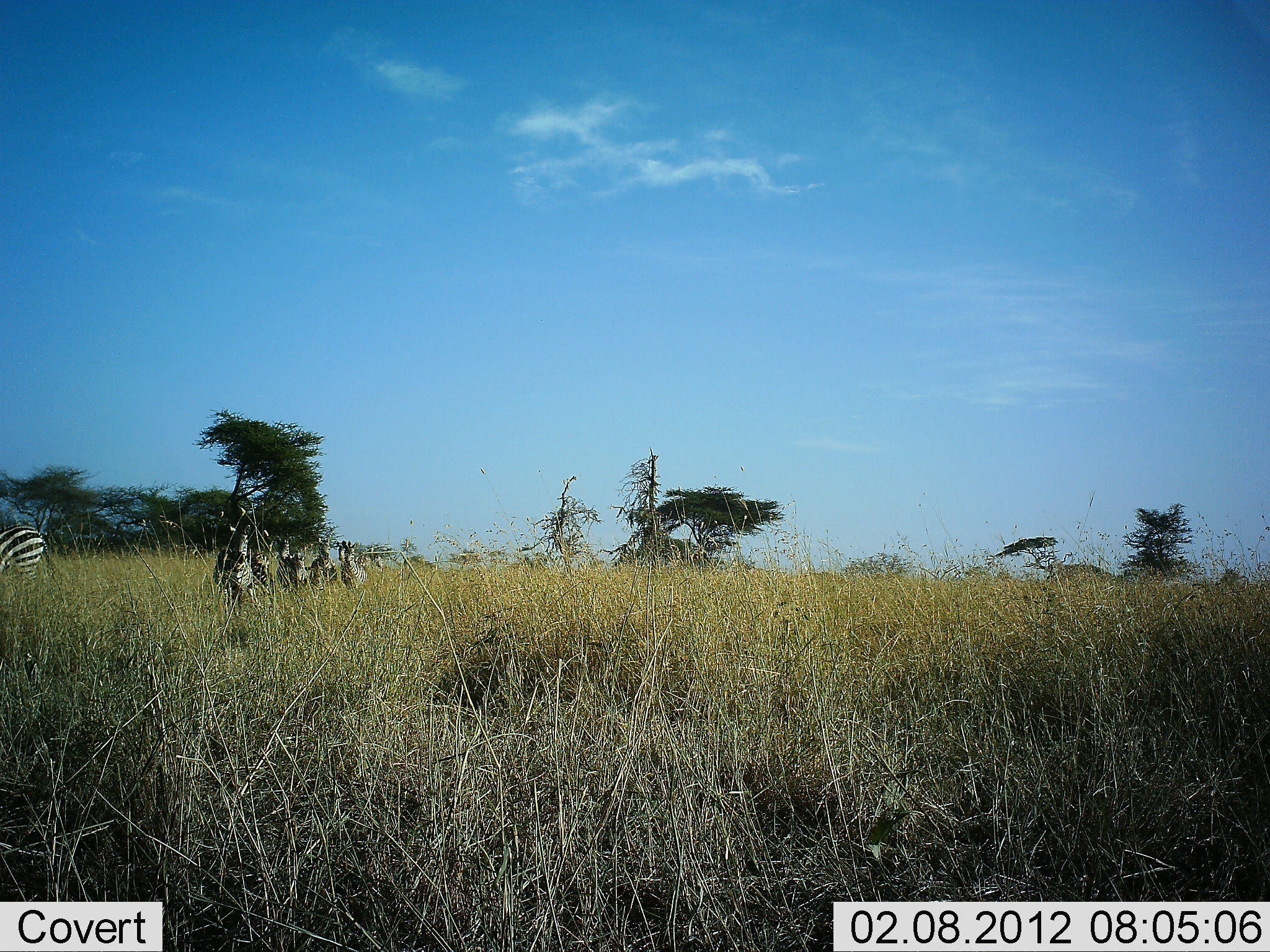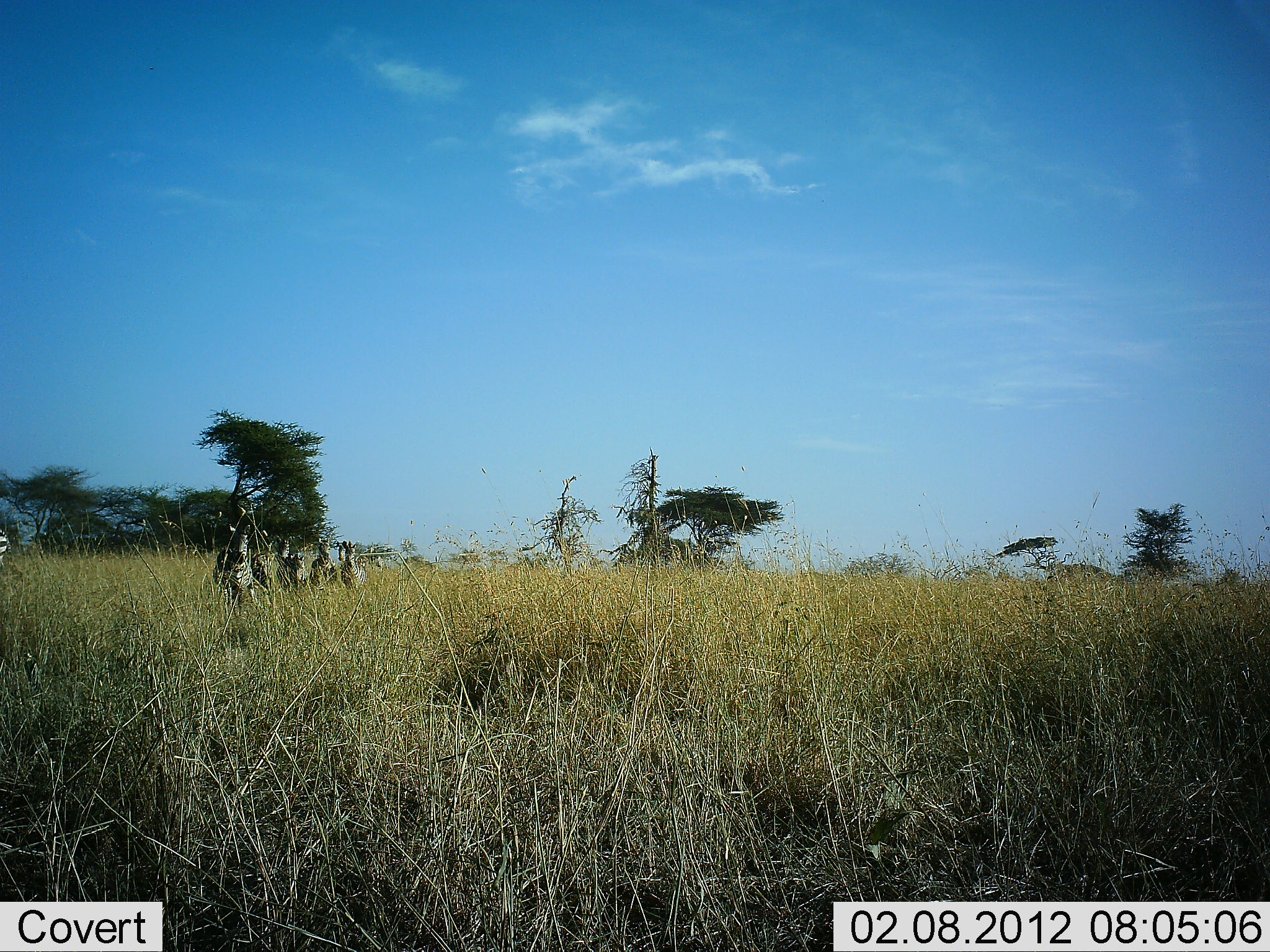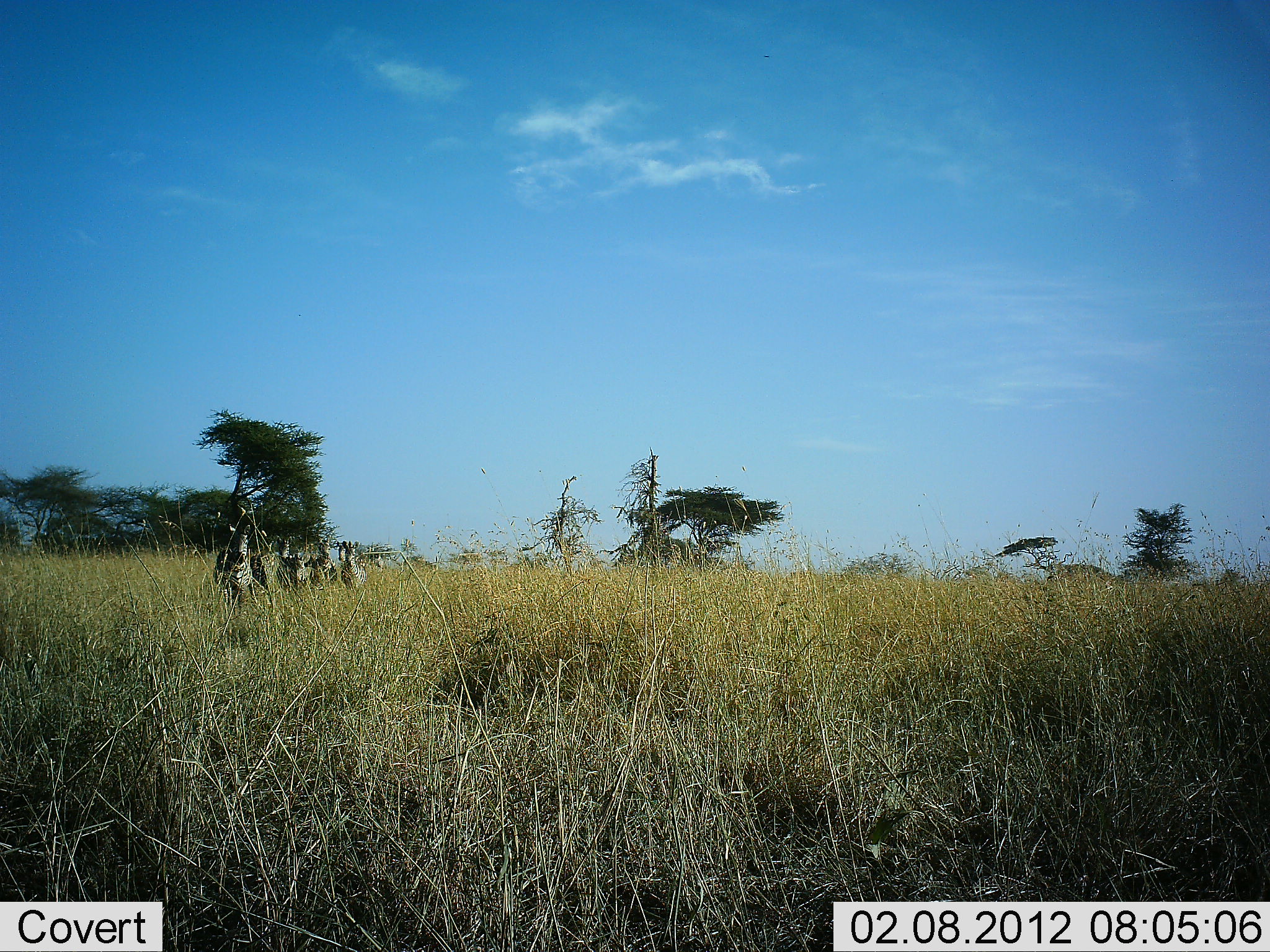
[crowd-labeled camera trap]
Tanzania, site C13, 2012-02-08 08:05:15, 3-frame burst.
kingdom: Animalia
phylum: Chordata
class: Mammalia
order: Perissodactyla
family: Equidae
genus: Equus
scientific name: Equus quagga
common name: plains zebra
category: zebra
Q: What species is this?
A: Zebra (plains zebra) (Equus quagga).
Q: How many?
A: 5.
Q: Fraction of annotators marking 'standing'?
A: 46%.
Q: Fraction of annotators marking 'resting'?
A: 4%.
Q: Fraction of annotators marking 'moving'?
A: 67%.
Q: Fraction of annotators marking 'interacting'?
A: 0%.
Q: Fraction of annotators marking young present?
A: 0%.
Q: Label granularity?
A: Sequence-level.